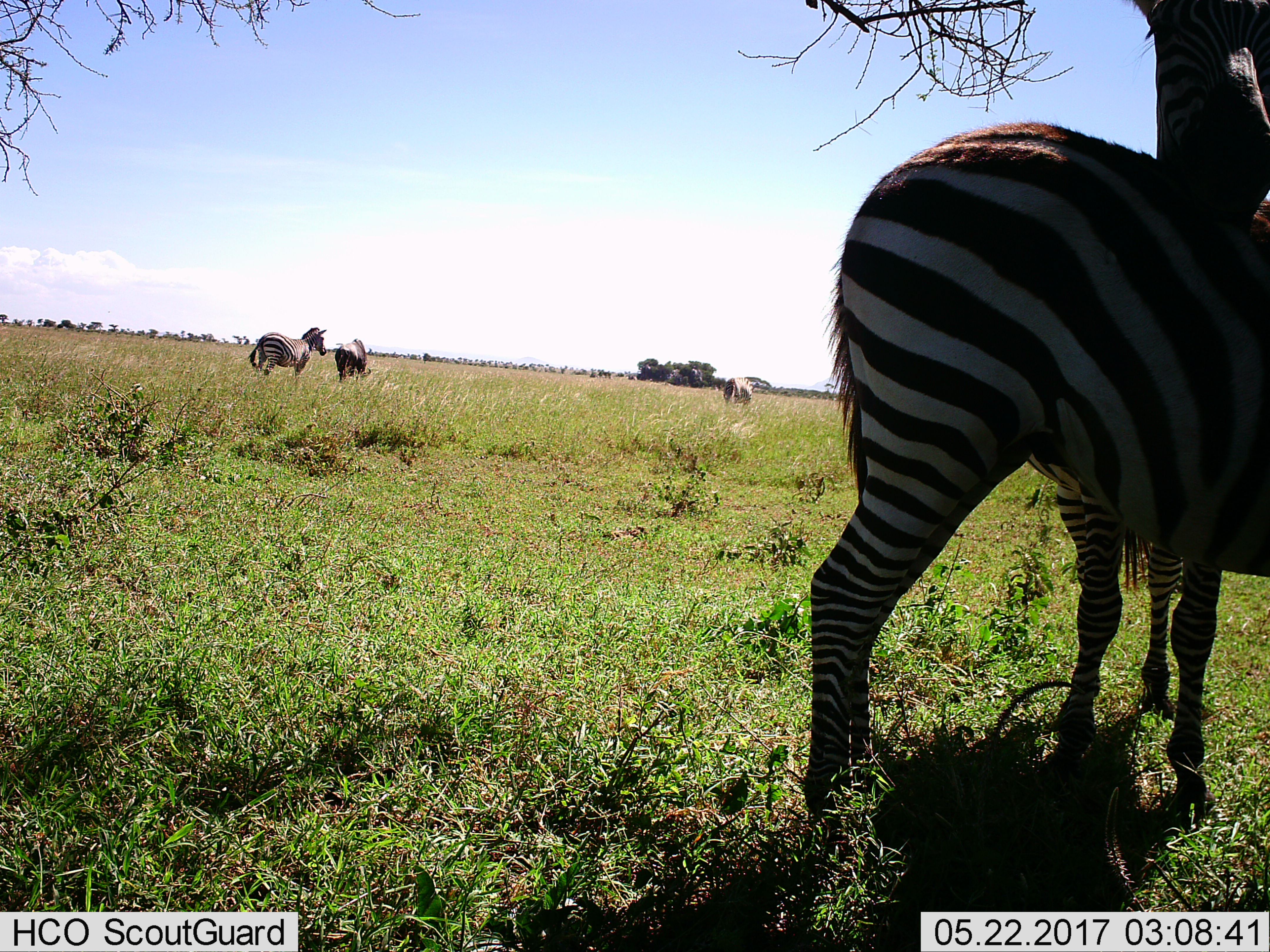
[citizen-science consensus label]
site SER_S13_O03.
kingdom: Animalia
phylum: Chordata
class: Mammalia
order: Perissodactyla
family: Equidae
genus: Equus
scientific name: Equus quagga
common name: plains zebra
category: zebraplains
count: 4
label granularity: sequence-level